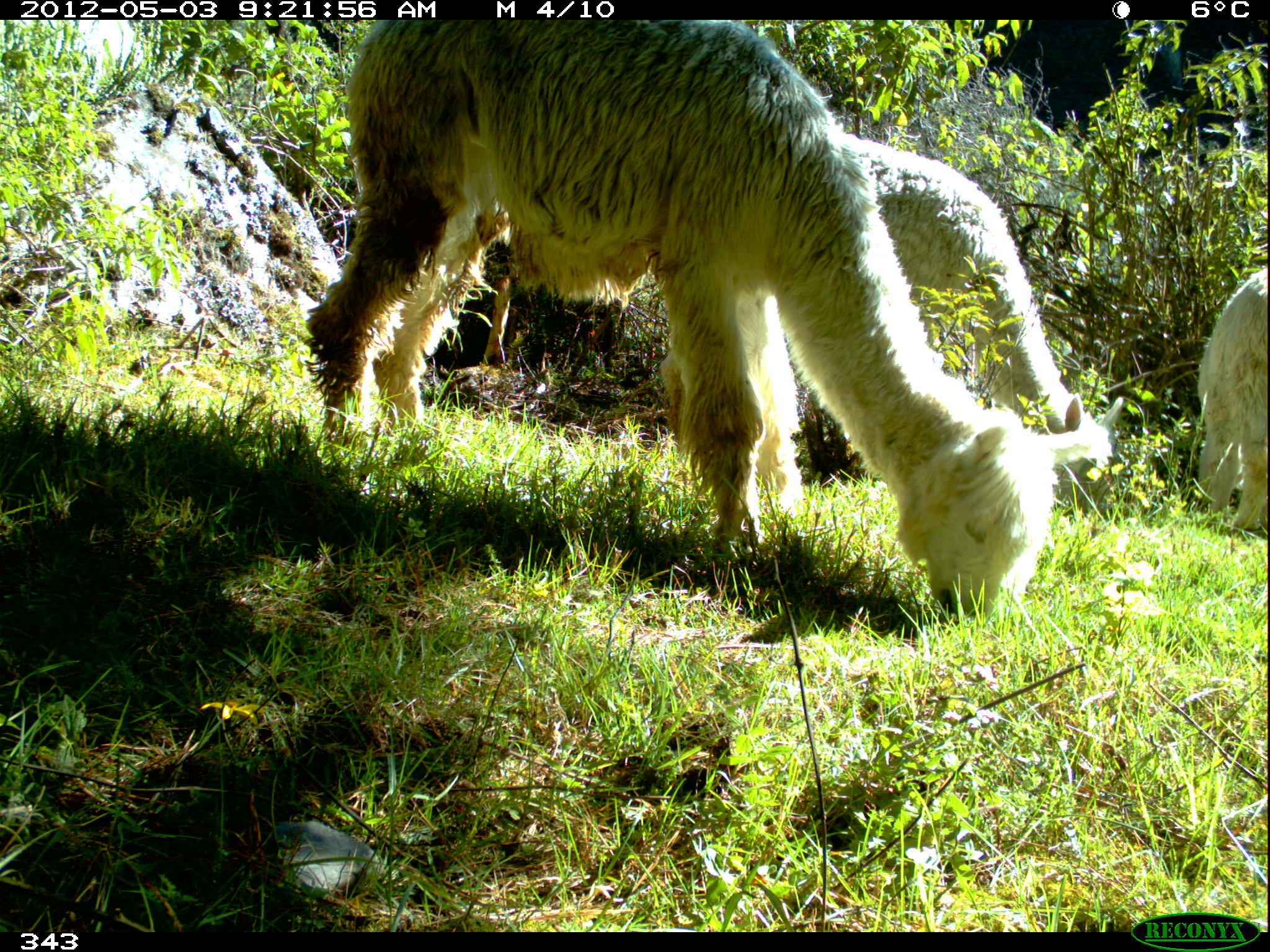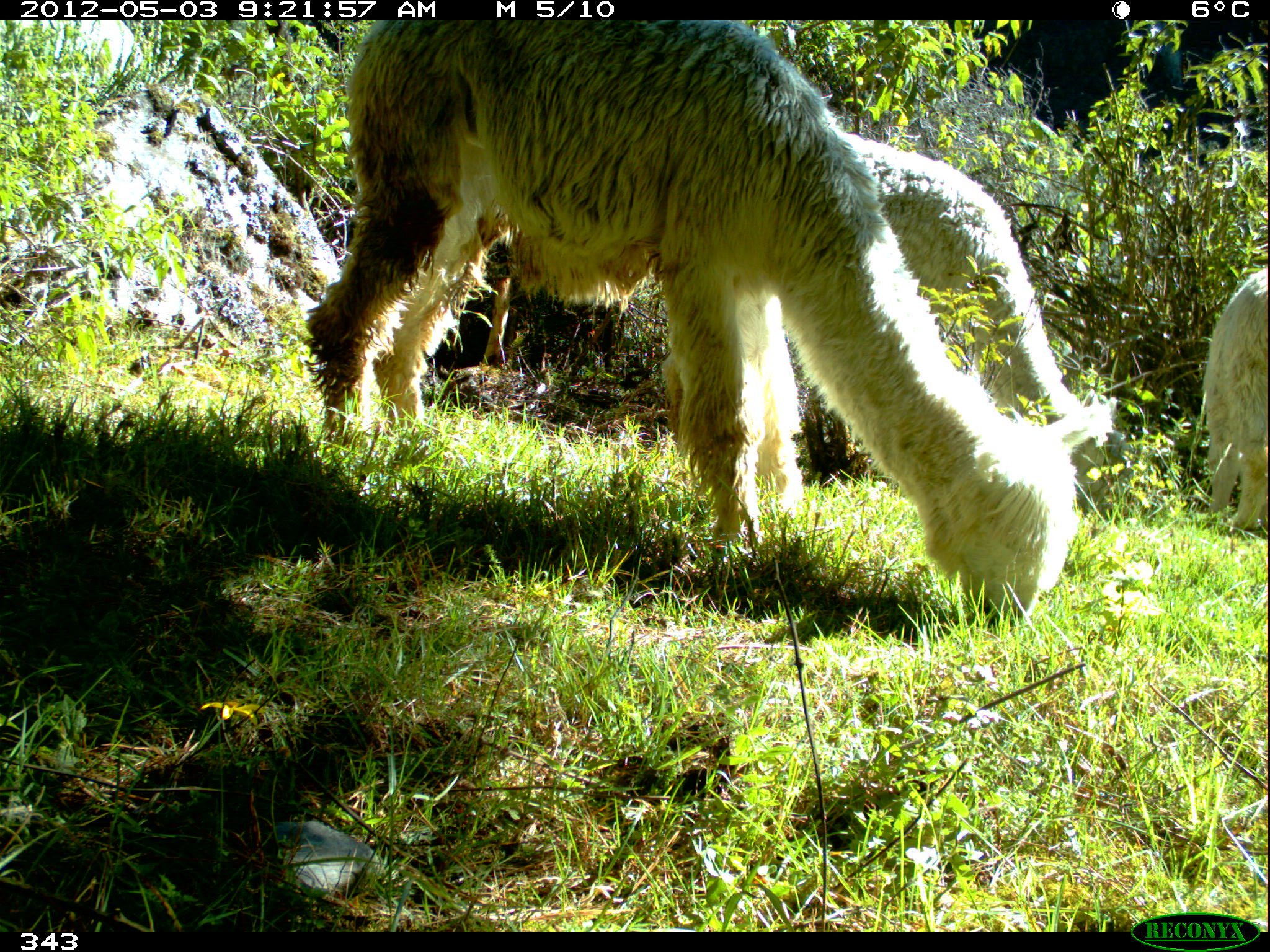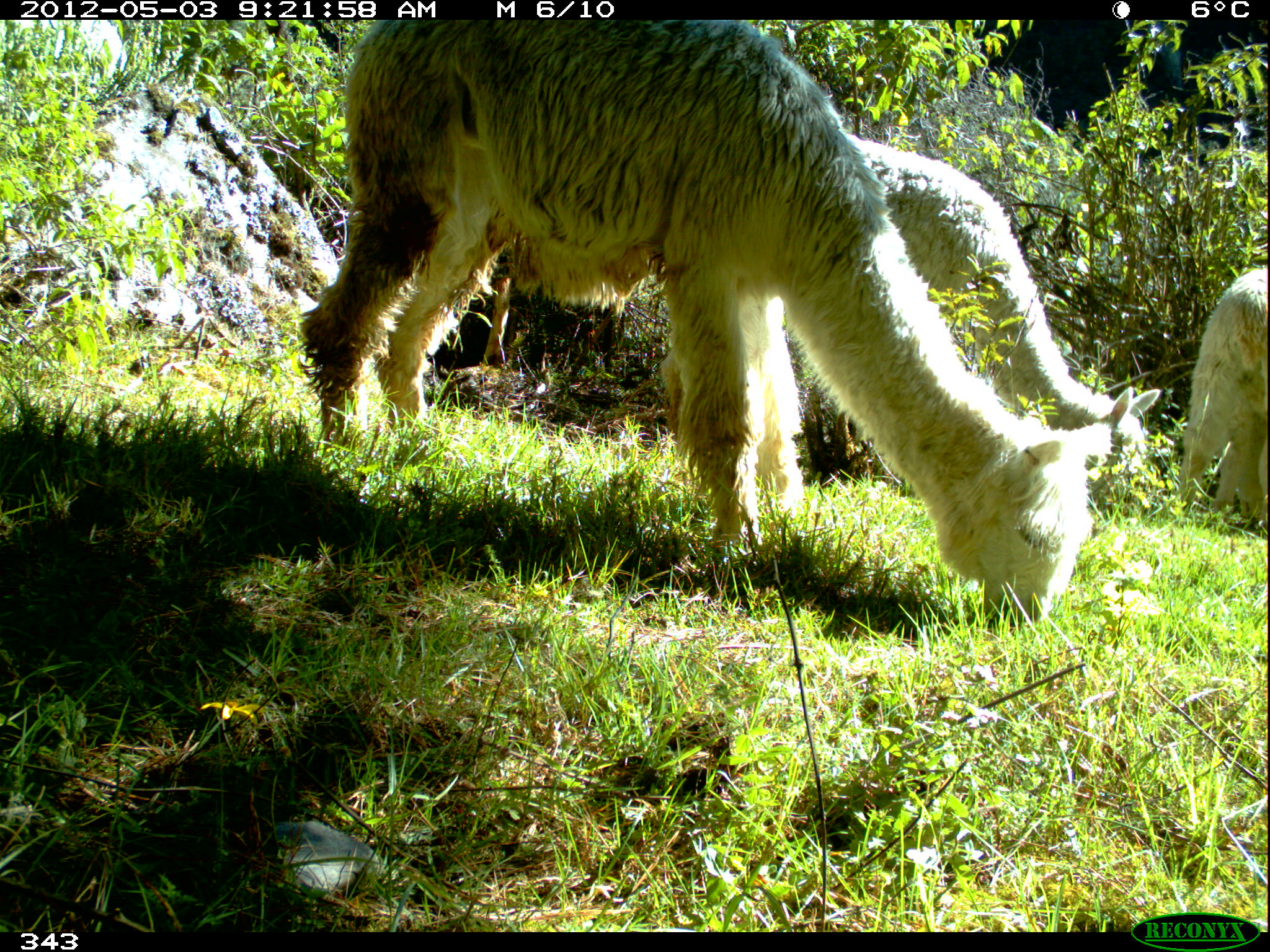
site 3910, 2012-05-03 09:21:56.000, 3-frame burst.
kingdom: Animalia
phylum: Chordata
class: Mammalia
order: Artiodactyla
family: Camelidae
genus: Vicugna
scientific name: Vicugna pacos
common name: alpaca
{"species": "Vicugna pacos (alpaca)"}